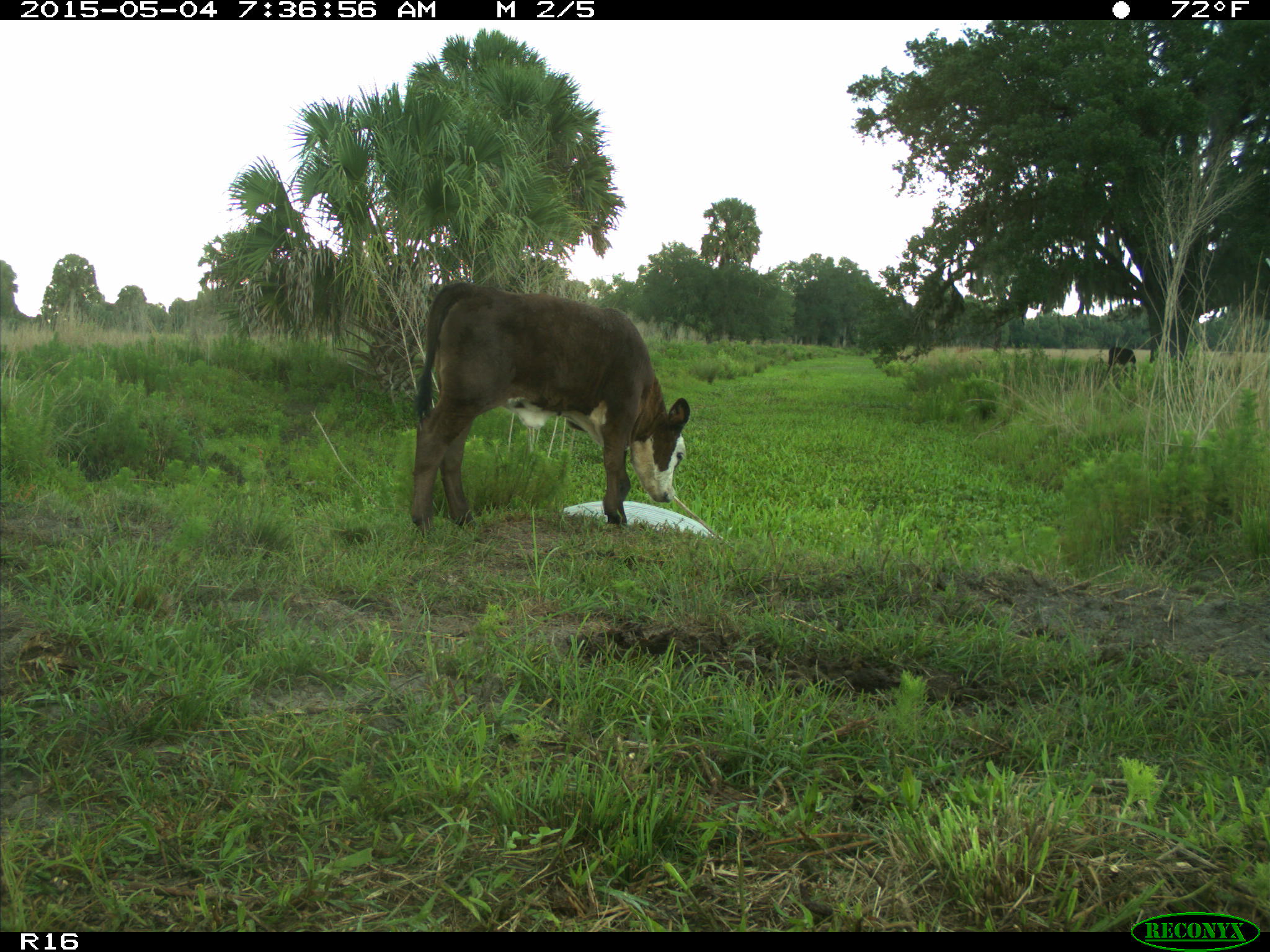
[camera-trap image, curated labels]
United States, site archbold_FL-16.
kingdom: Animalia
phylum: Chordata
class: Mammalia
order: Artiodactyla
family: Bovidae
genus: Bos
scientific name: Bos taurus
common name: domestic cow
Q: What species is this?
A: Bos taurus (domestic cow).